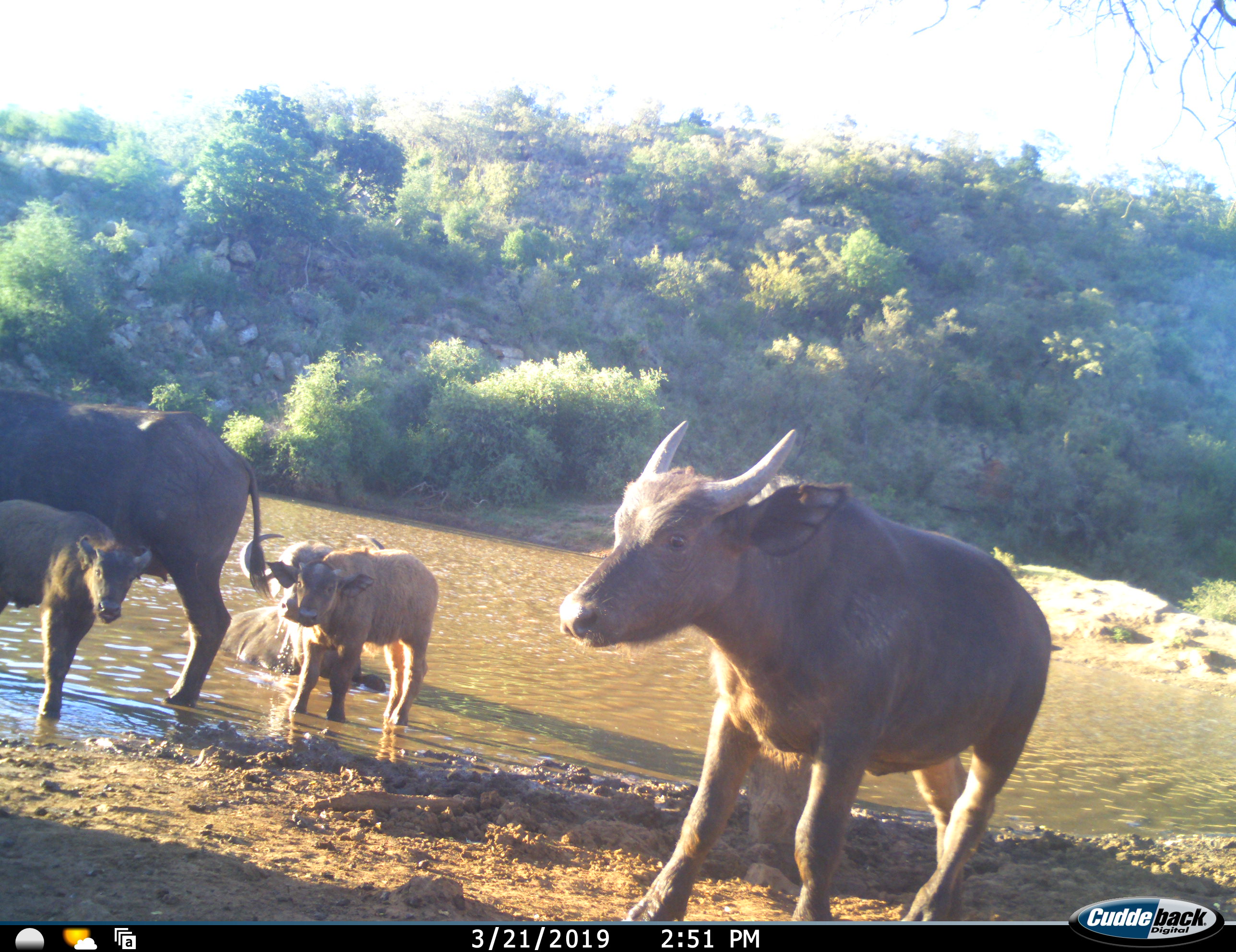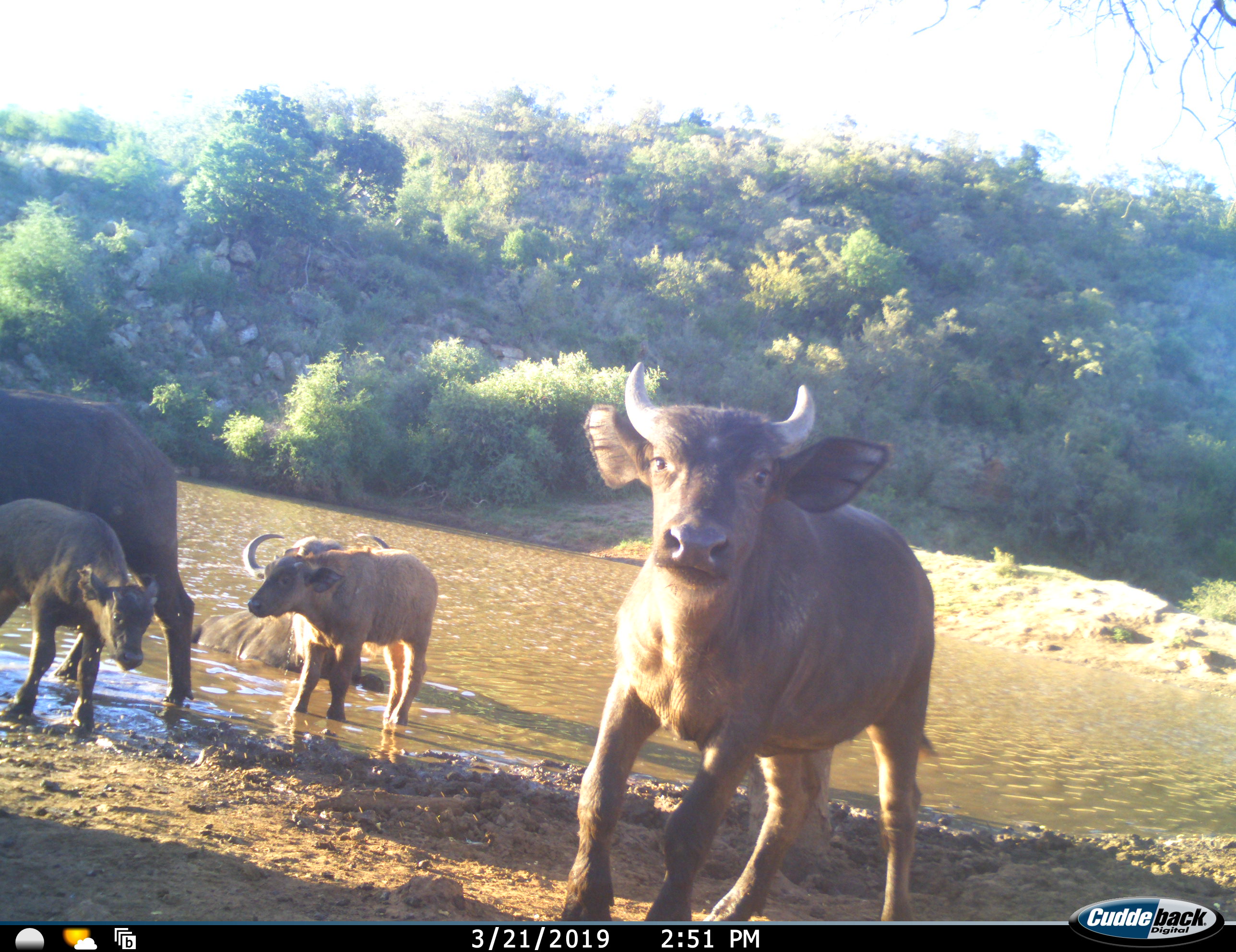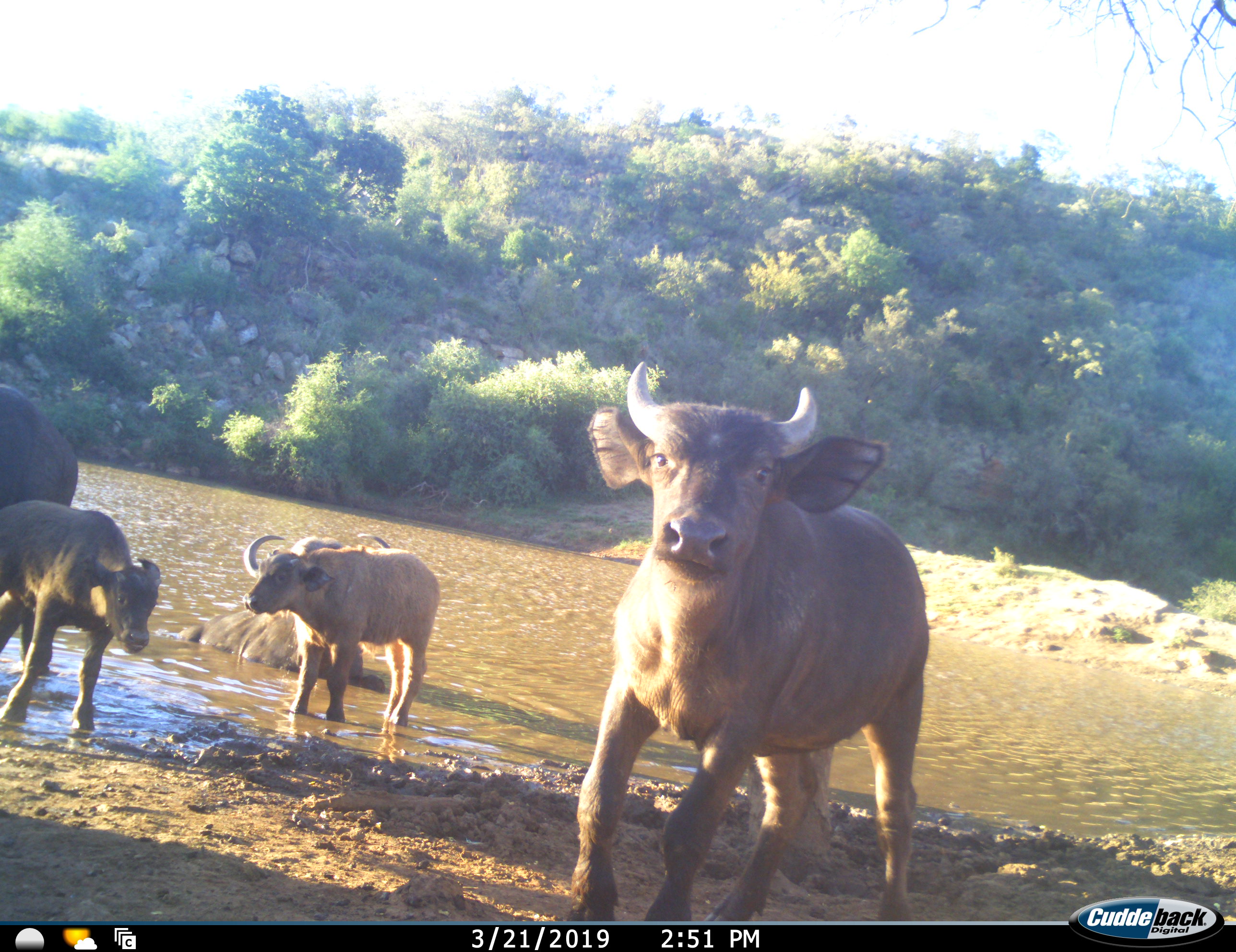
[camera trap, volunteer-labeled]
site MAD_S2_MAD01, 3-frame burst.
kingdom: Animalia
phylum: Chordata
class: Mammalia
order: Artiodactyla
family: Bovidae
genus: Syncerus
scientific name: Syncerus caffer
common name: african buffalo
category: buffalo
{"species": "buffalo (african buffalo) (Syncerus caffer)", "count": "5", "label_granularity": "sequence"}